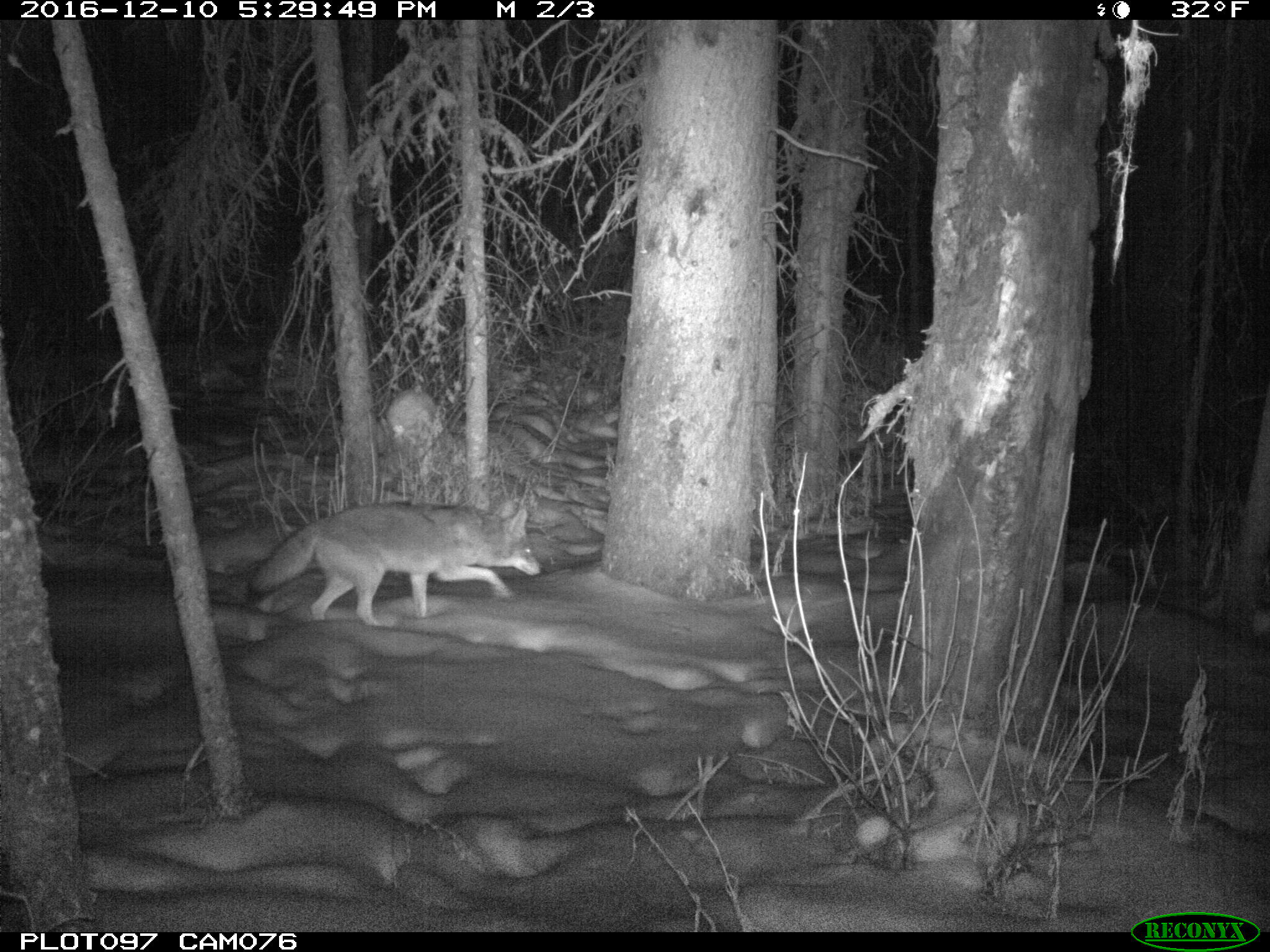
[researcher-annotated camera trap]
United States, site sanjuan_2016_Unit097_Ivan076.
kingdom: Animalia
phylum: Chordata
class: Mammalia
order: Carnivora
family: Canidae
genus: Canis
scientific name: Canis latrans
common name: coyote